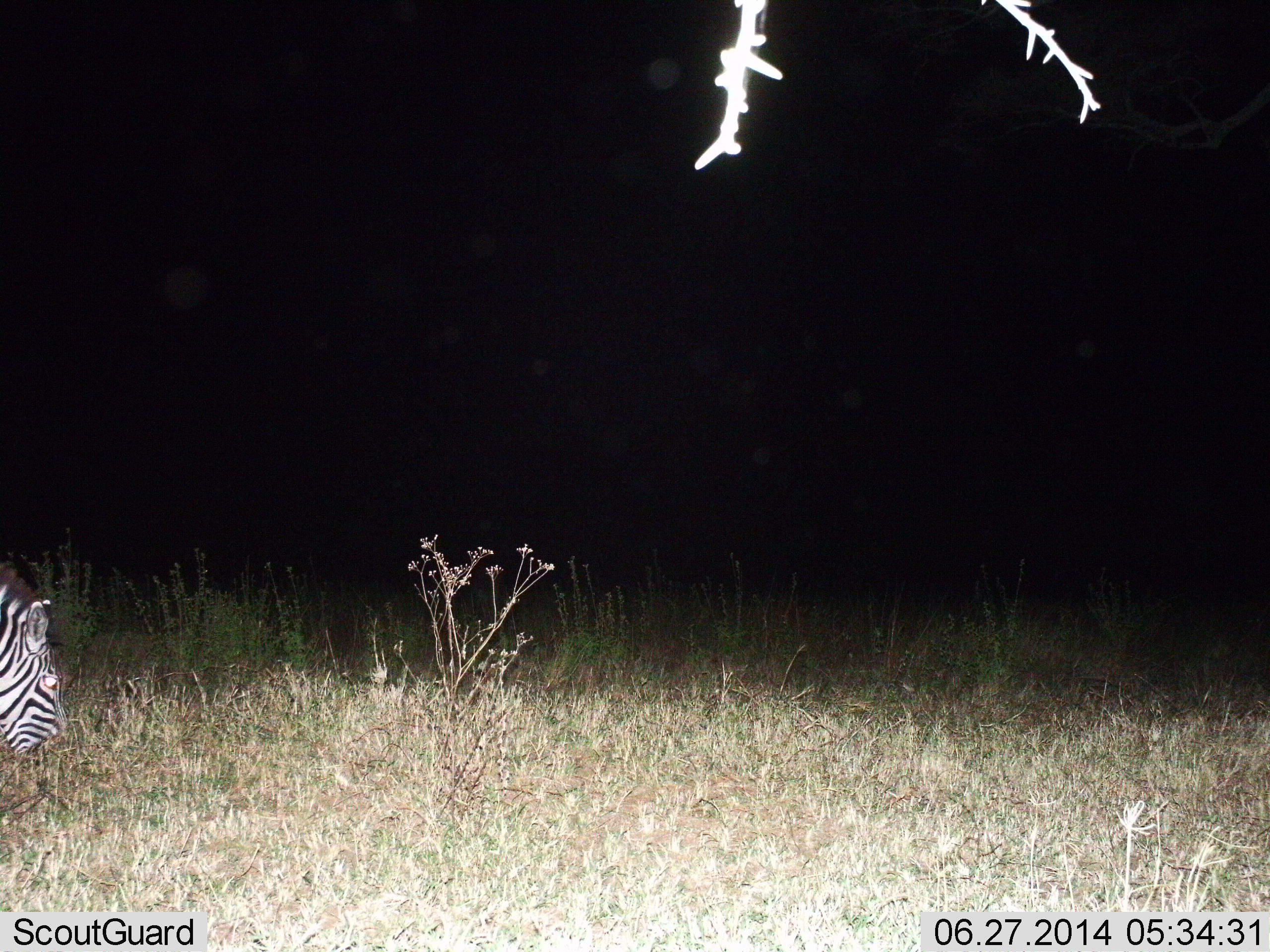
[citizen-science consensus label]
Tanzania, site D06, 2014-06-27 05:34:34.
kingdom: Animalia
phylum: Chordata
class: Mammalia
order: Perissodactyla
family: Equidae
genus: Equus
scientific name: Equus quagga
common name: plains zebra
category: zebra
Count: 1.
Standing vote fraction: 9%.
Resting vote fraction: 2%.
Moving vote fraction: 5%.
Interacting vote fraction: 0%.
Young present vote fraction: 0%.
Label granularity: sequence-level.